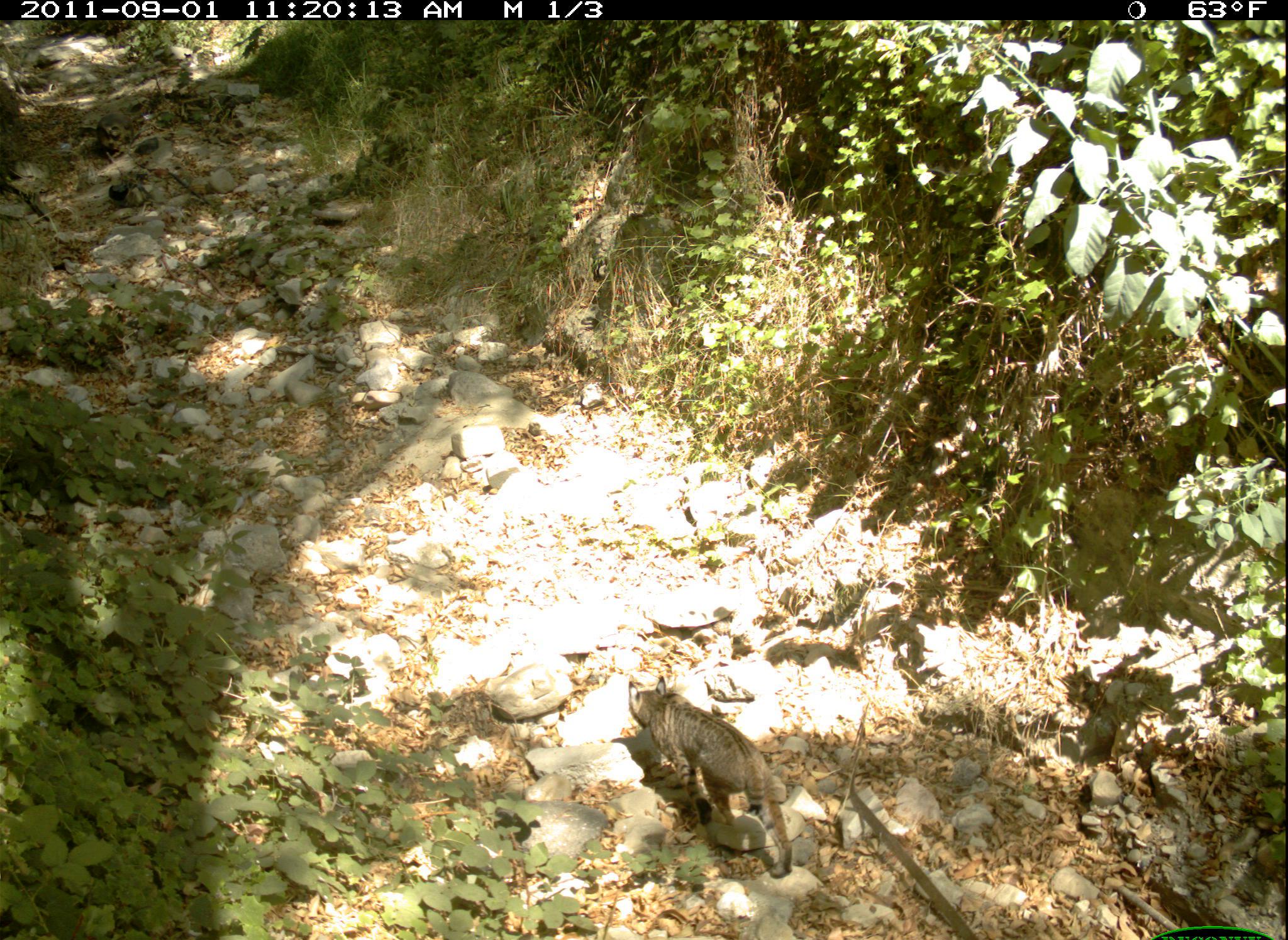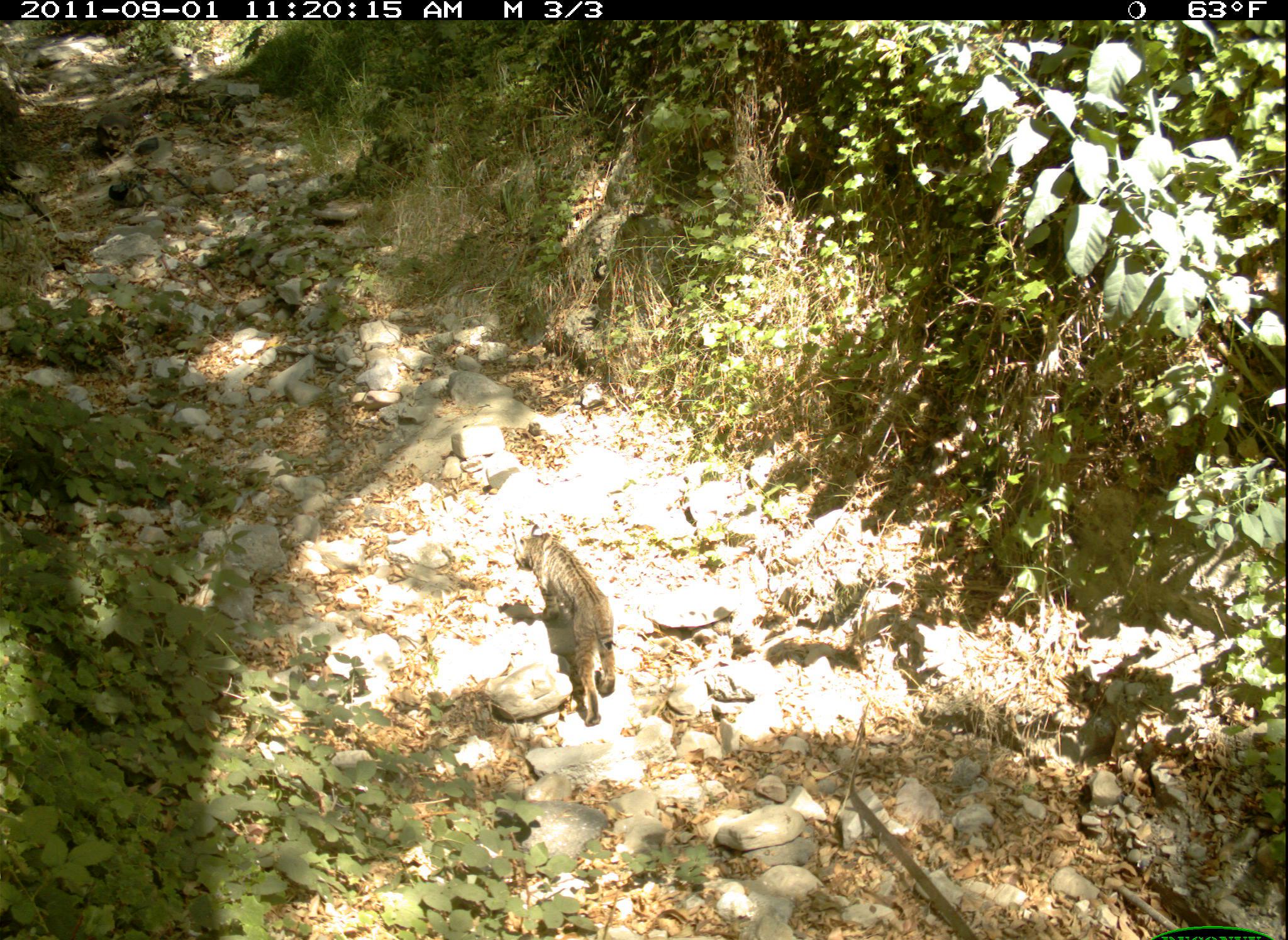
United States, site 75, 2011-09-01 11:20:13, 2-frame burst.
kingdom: Animalia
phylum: Chordata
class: Mammalia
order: Carnivora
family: Felidae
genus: Lynx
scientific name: Lynx rufus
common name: bobcat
Bobcat (Lynx rufus).